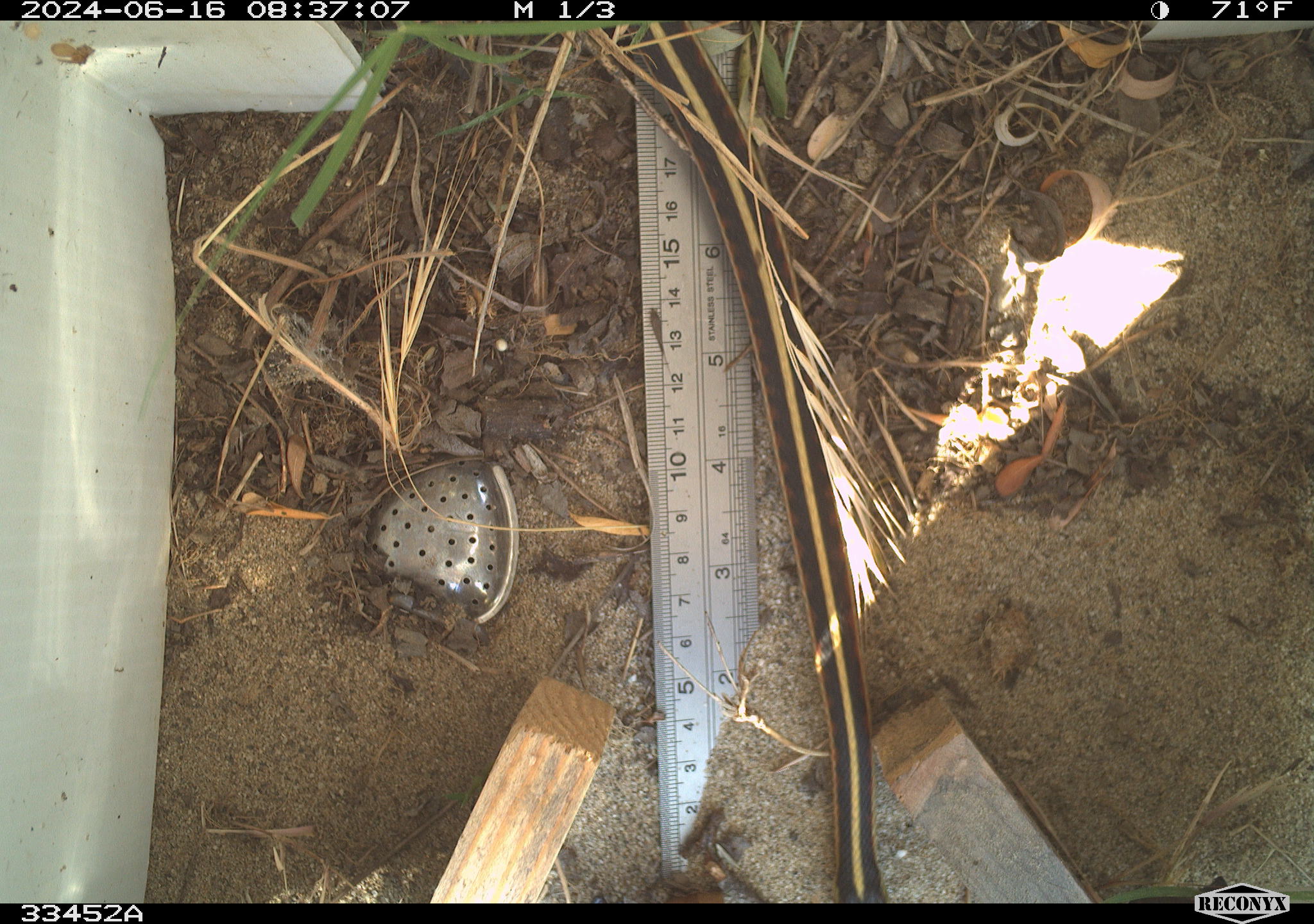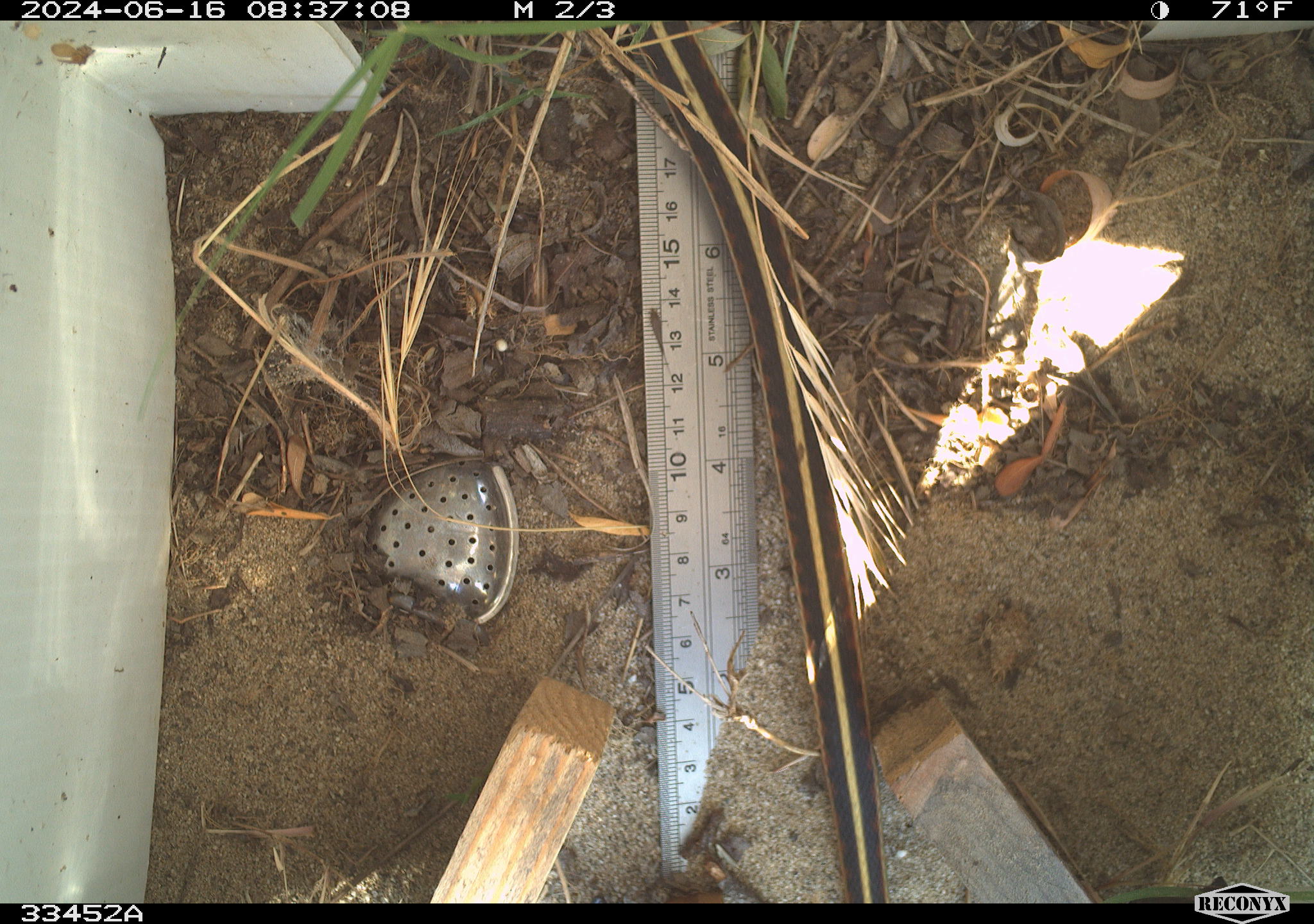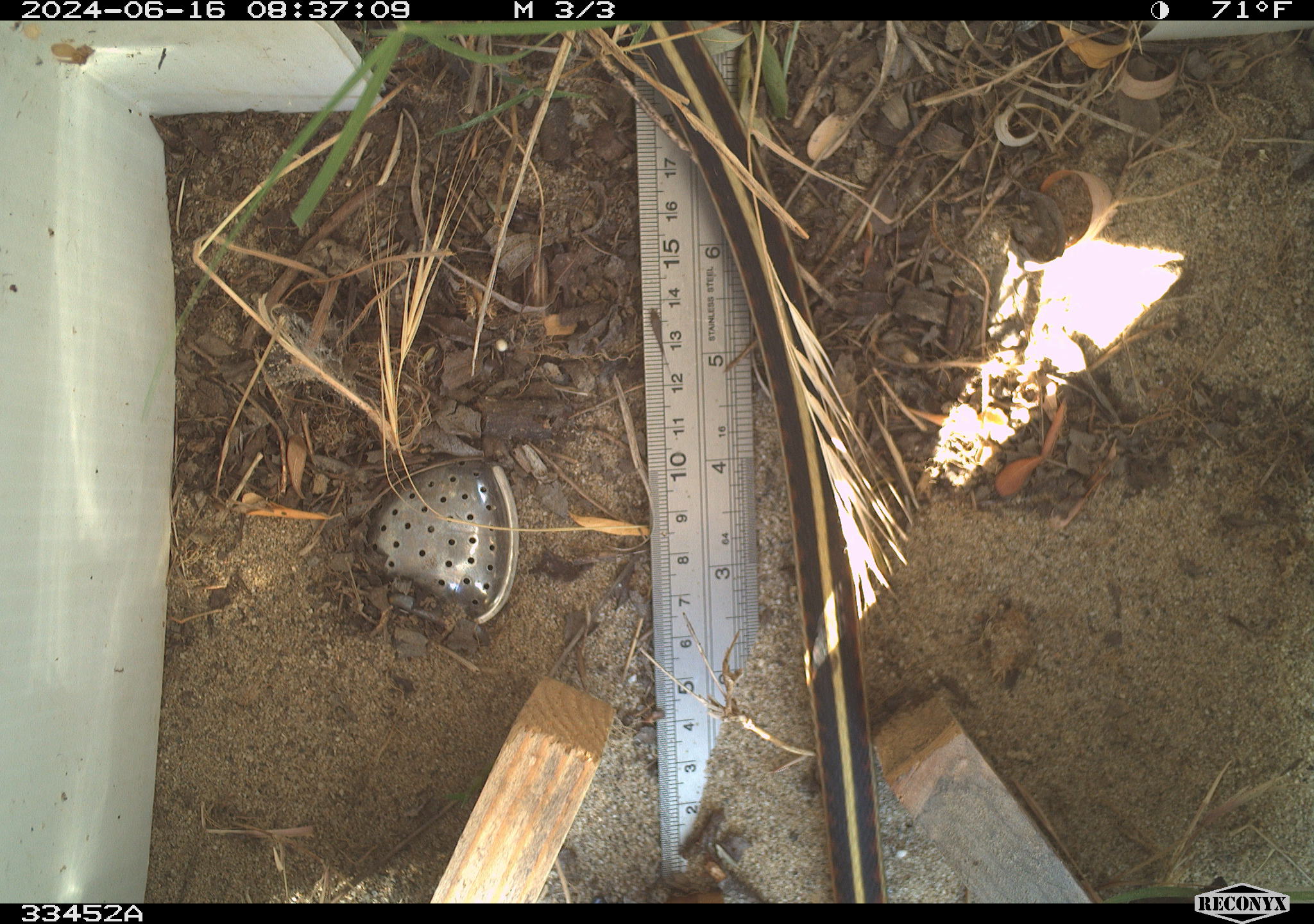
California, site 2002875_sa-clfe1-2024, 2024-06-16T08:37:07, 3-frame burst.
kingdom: Animalia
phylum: Chordata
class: Reptilia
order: Squamata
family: Colubridae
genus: Thamnophis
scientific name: Thamnophis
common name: american gartersnakes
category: thamnophis species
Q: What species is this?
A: Thamnophis species (american gartersnakes) (Thamnophis).